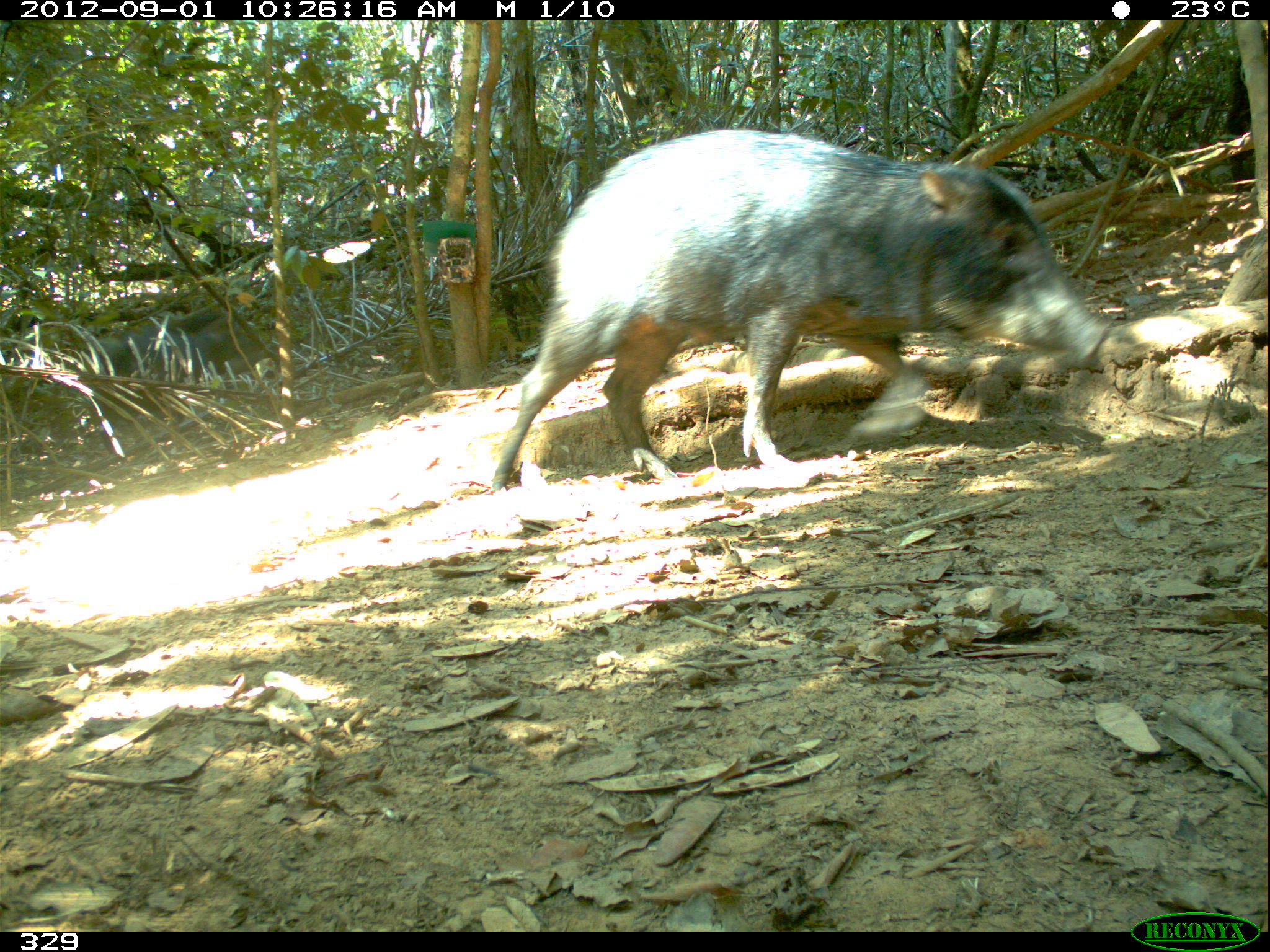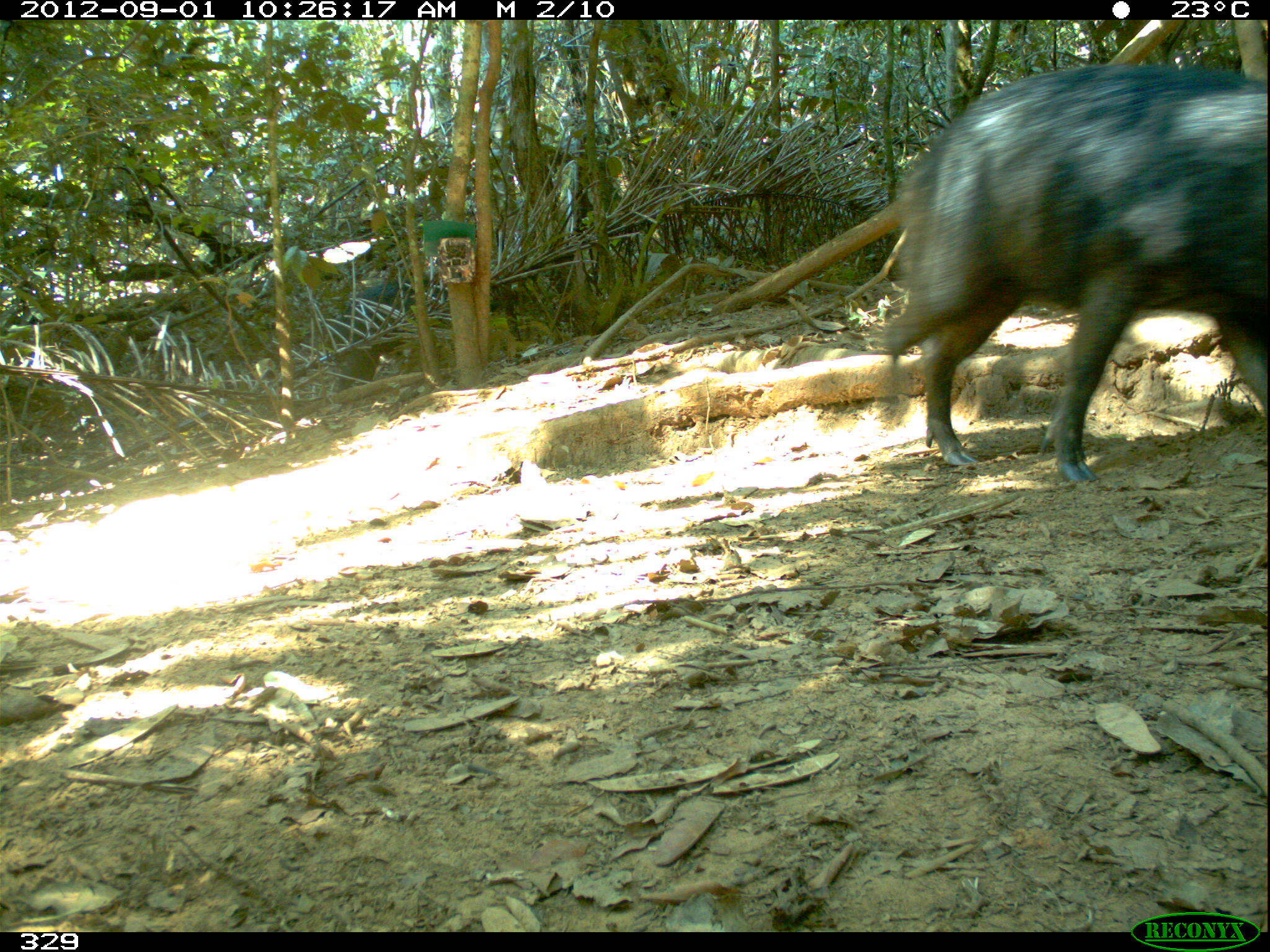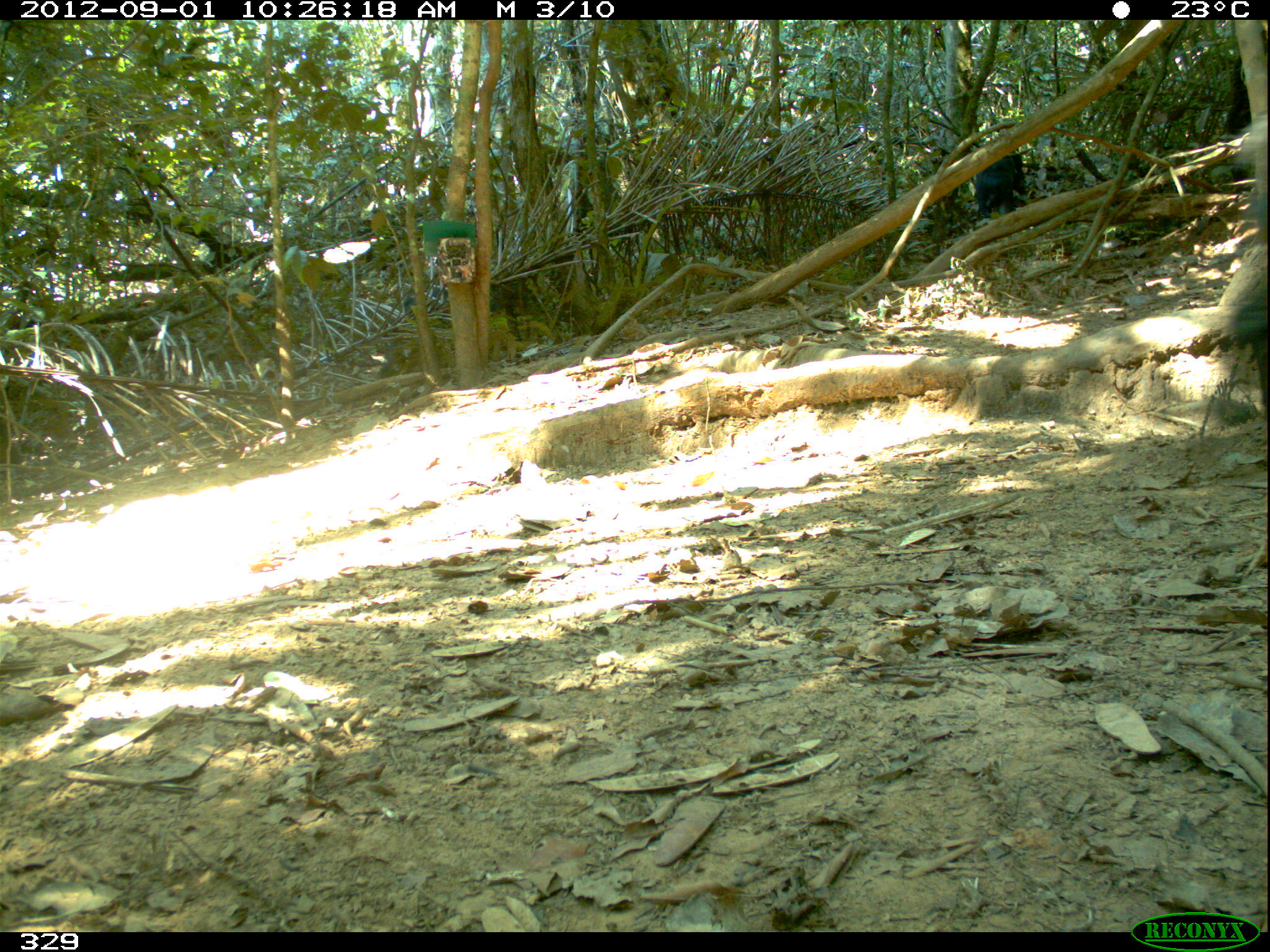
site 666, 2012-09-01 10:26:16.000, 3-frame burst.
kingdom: Animalia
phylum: Chordata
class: Mammalia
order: Artiodactyla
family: Tayassuidae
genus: Tayassu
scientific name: Tayassu pecari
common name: white-lipped peccary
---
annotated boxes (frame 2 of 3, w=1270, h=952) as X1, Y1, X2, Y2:
tayassu pecari: 874, 57, 1270, 483; 324, 269, 501, 390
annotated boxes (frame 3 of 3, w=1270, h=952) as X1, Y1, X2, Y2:
tayassu pecari: 1212, 114, 1267, 416; 402, 272, 543, 343; 967, 139, 1023, 211